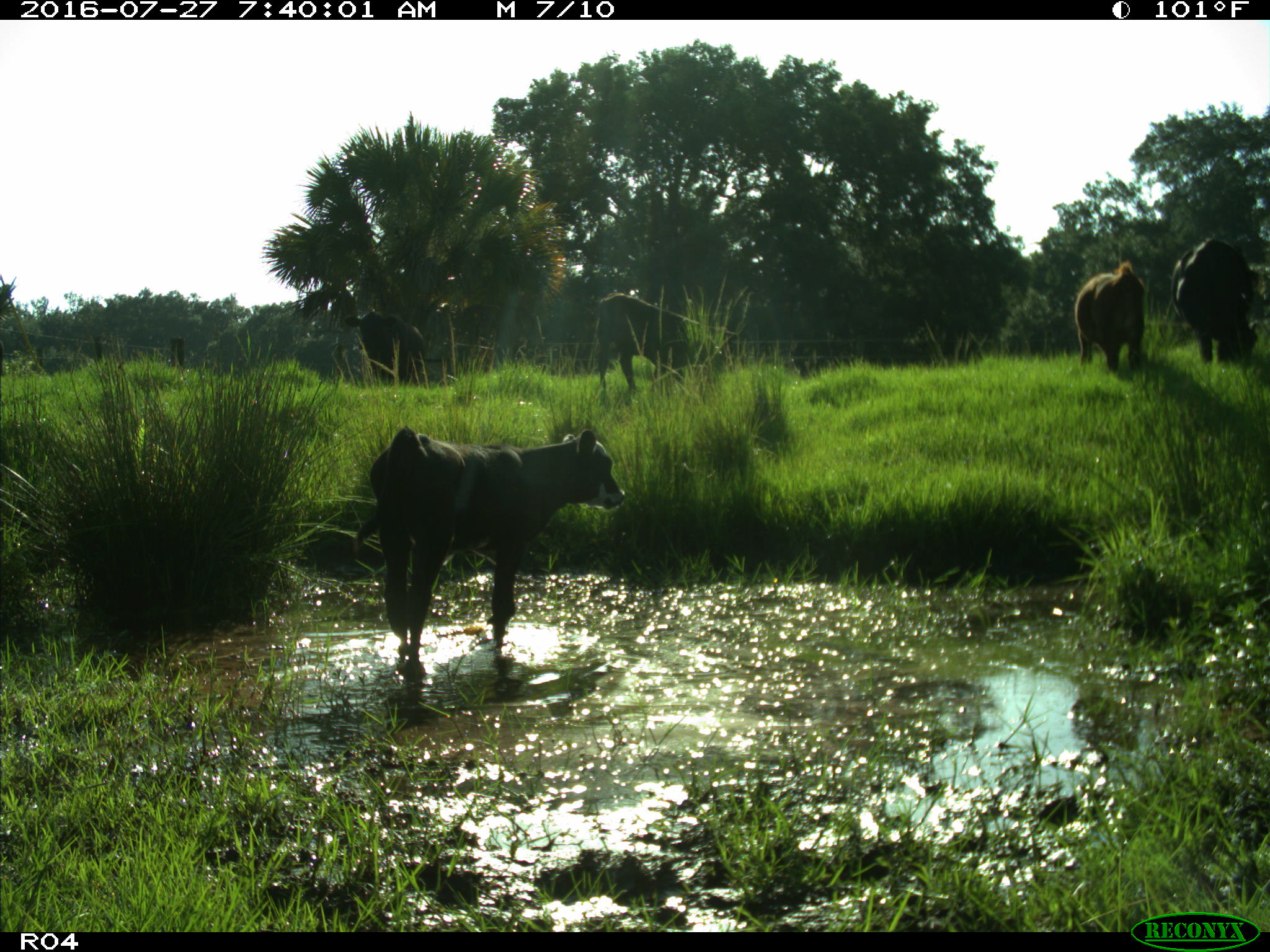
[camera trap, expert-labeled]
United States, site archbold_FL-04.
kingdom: Animalia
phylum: Chordata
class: Mammalia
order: Artiodactyla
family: Bovidae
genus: Bos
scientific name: Bos taurus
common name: domestic cow